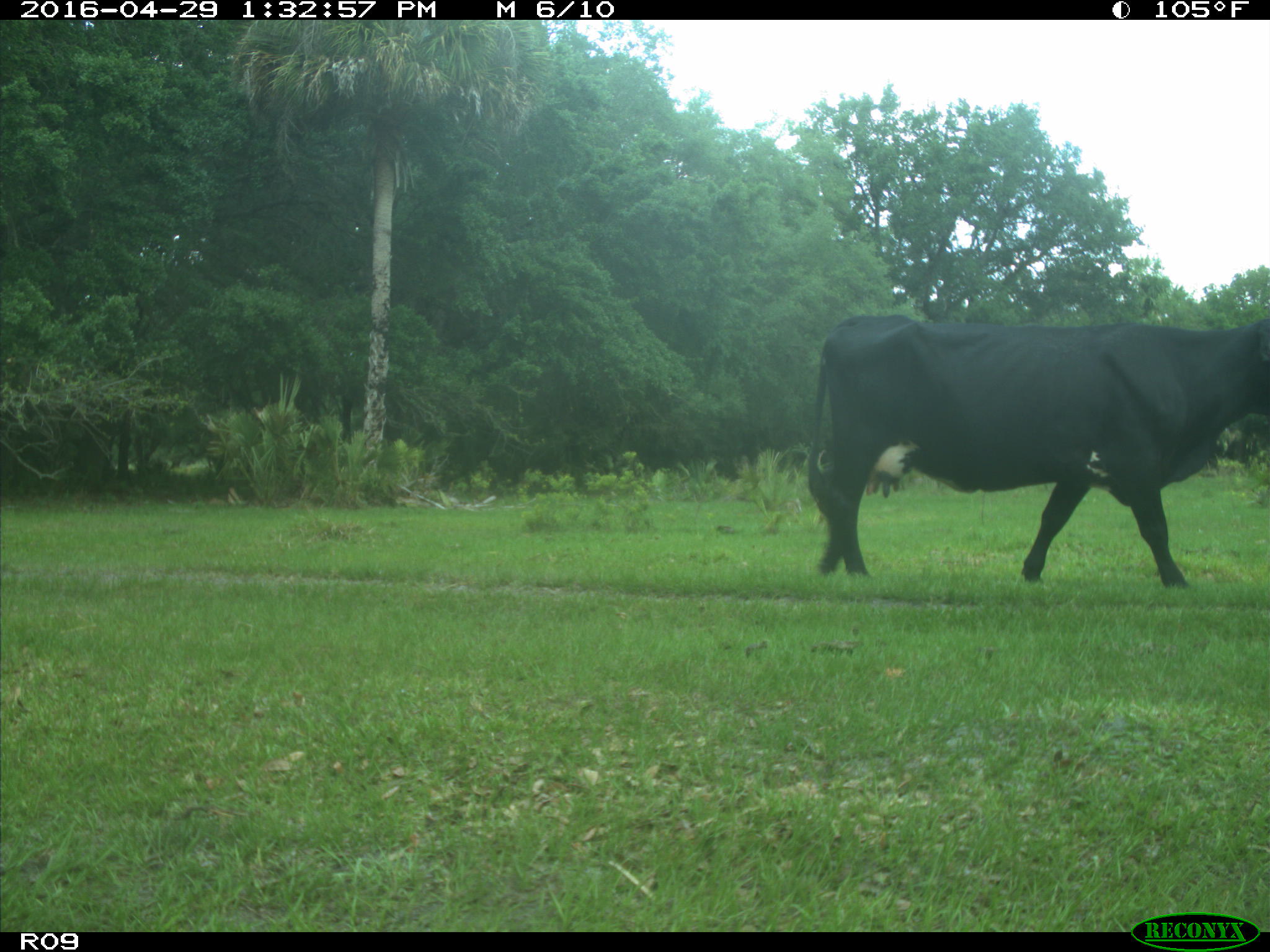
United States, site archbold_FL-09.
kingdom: Animalia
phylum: Chordata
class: Mammalia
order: Artiodactyla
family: Bovidae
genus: Bos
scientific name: Bos taurus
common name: domestic cow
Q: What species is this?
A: Bos taurus (domestic cow).